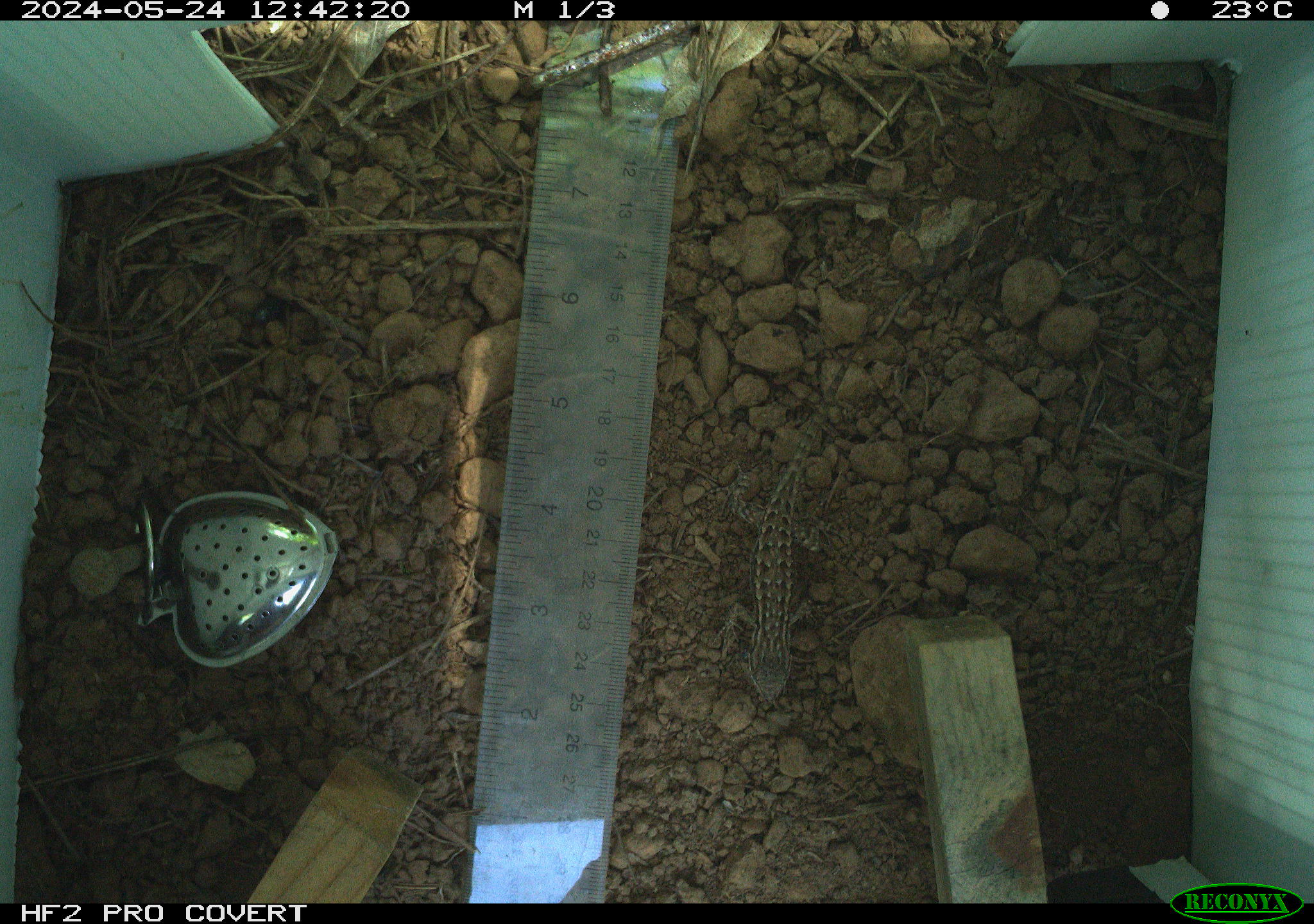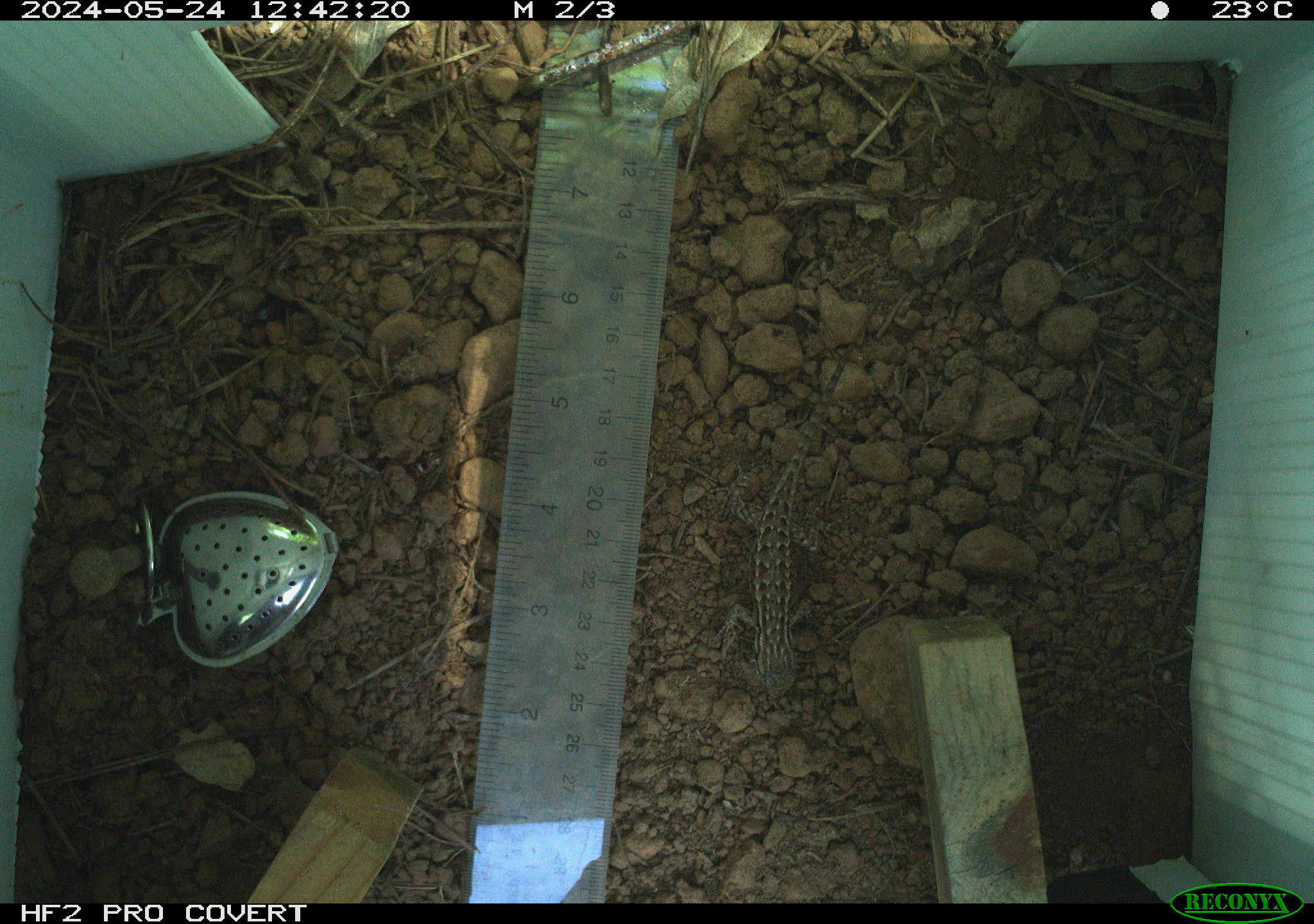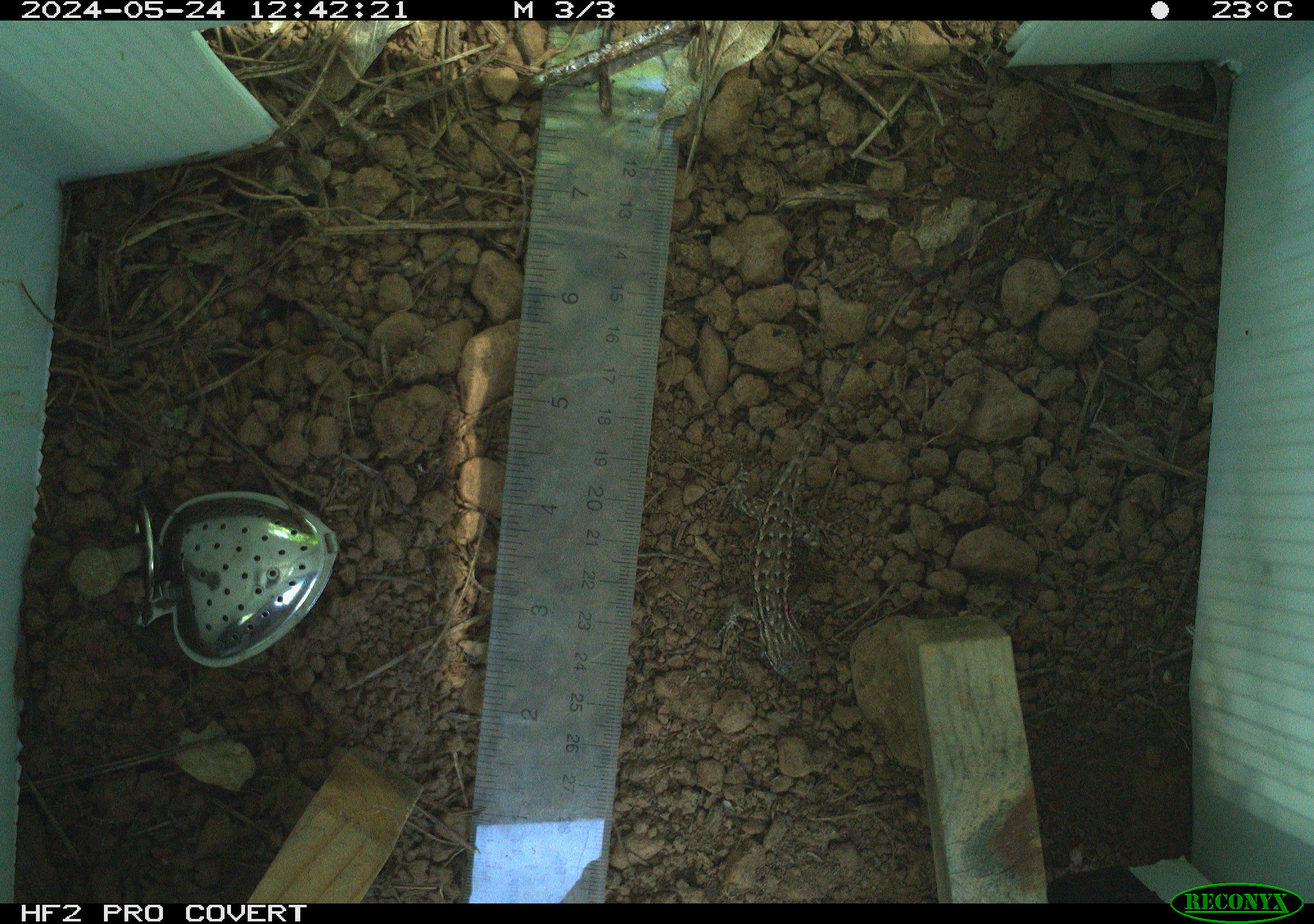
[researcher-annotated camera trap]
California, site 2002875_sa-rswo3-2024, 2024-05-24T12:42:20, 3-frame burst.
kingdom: Animalia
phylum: Chordata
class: Reptilia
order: Squamata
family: Phrynosomatidae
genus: Sceloporus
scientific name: Sceloporus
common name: spiny lizards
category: sceloporus species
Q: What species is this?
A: Sceloporus species (spiny lizards) (Sceloporus).